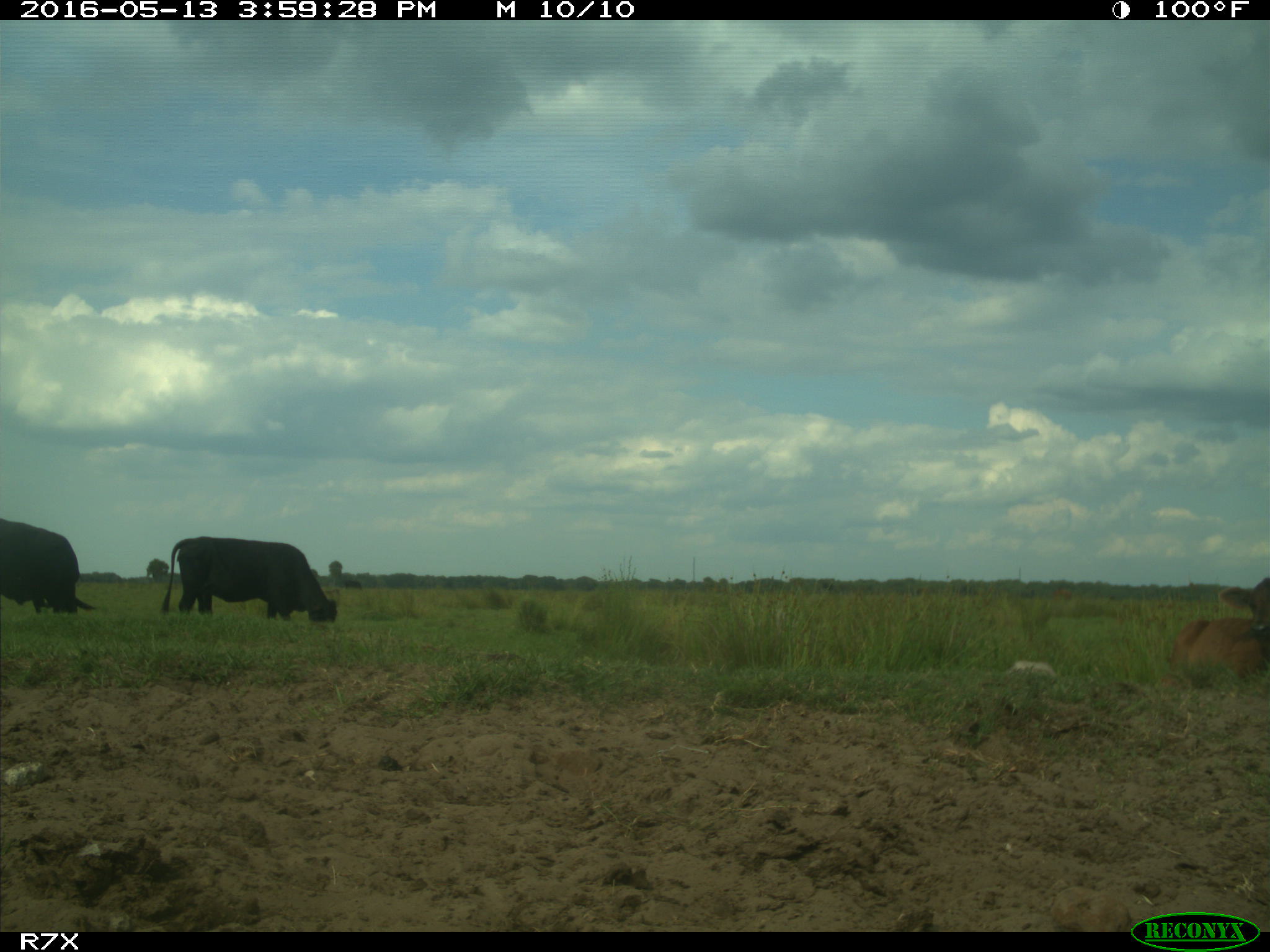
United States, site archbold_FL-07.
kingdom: Animalia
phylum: Chordata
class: Mammalia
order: Artiodactyla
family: Bovidae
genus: Bos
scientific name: Bos taurus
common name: domestic cow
Bos taurus (domestic cow).